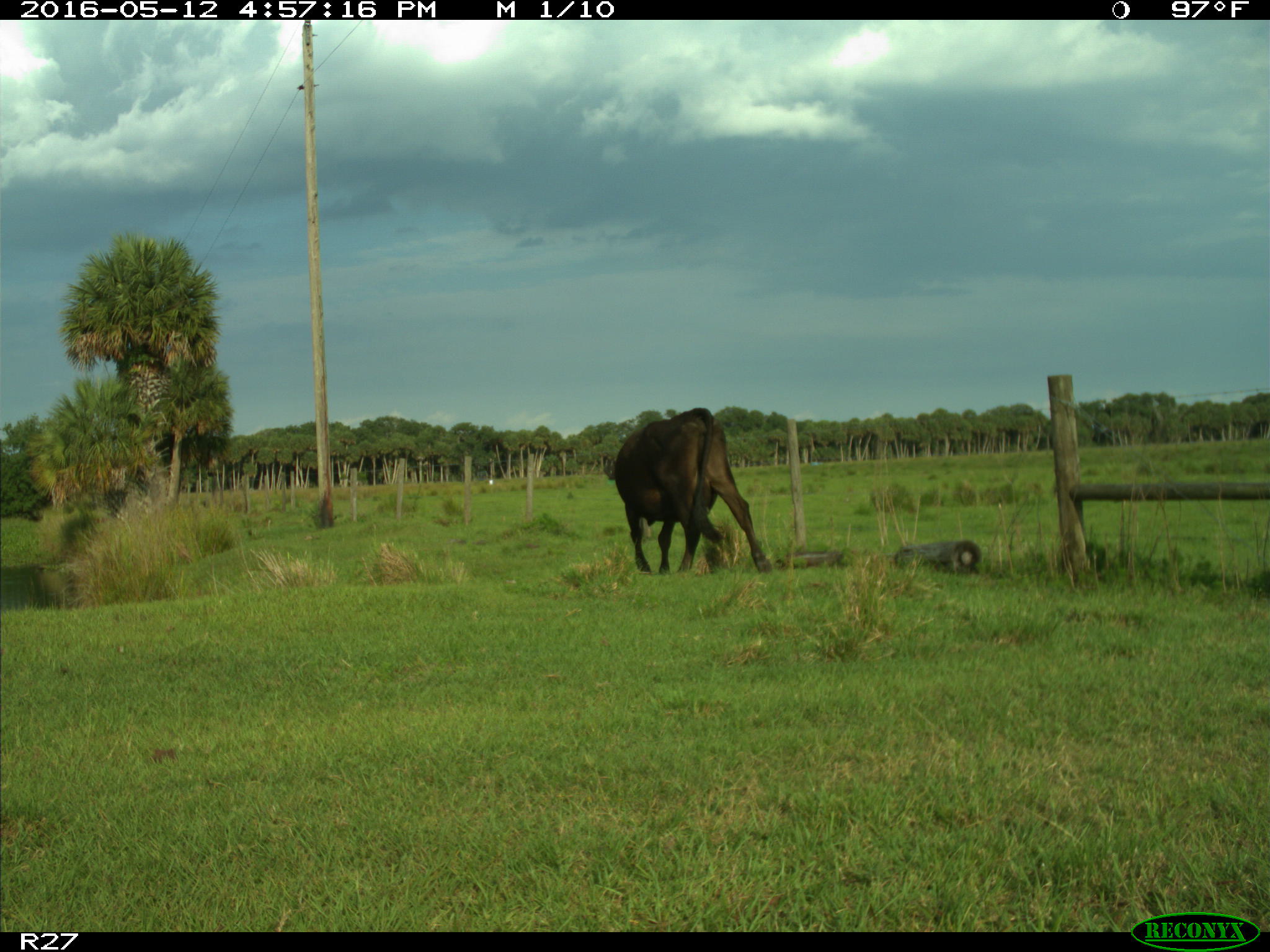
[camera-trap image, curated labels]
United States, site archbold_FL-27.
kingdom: Animalia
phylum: Chordata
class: Mammalia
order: Artiodactyla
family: Bovidae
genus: Bos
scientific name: Bos taurus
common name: domestic cow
Bos taurus (domestic cow).